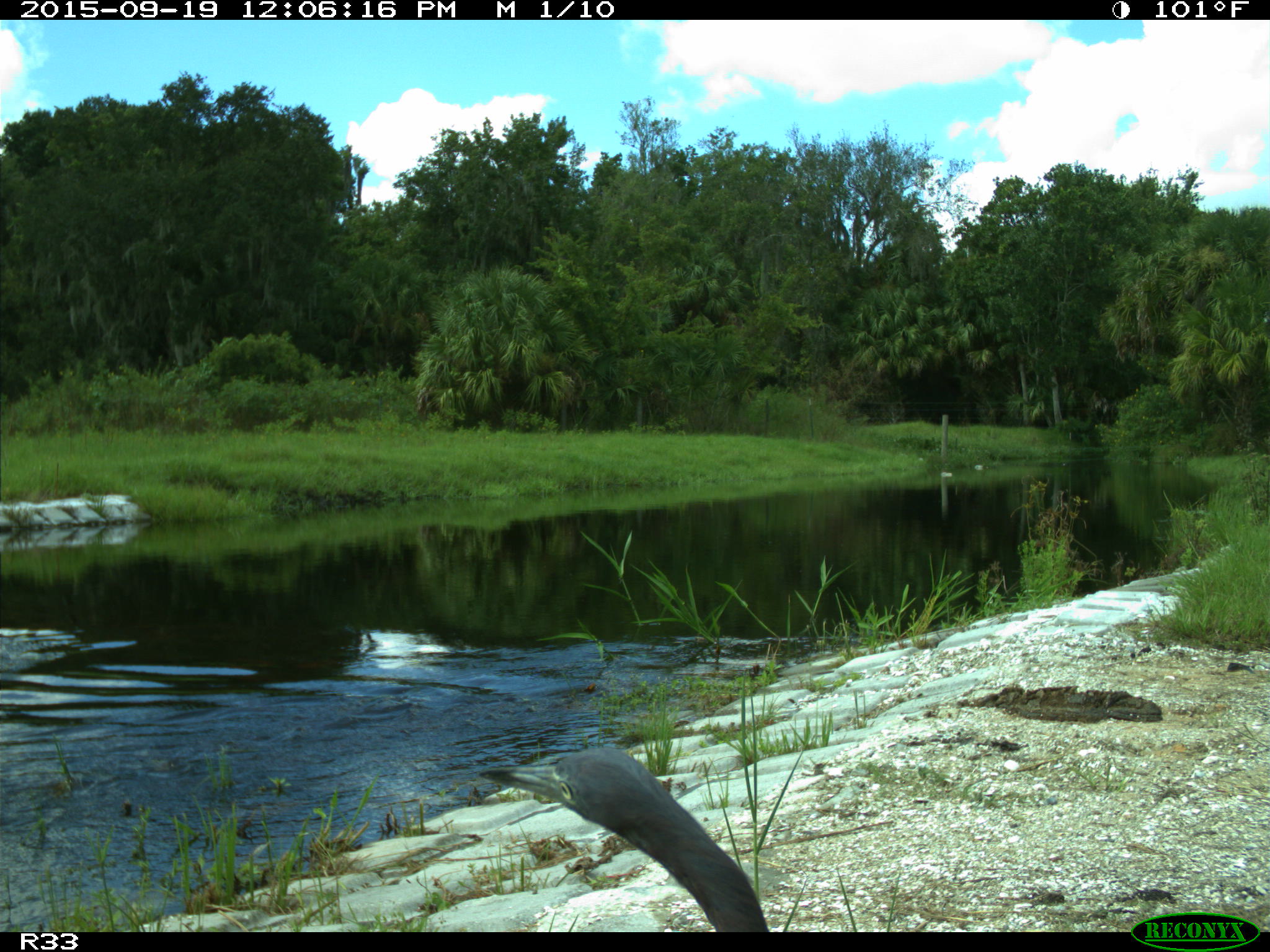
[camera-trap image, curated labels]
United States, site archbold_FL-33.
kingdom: Animalia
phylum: Chordata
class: Aves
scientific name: Aves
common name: birds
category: unidentified bird